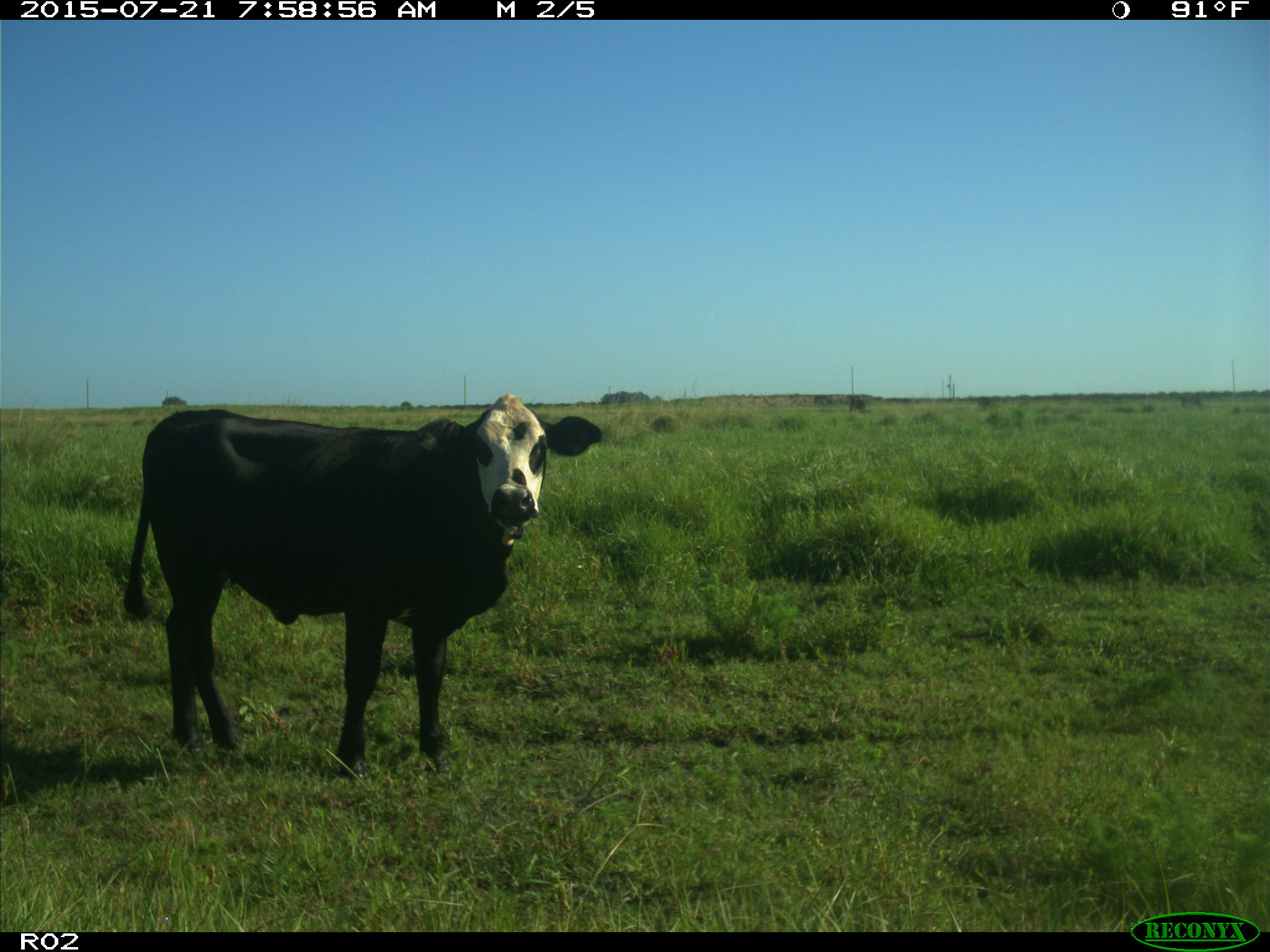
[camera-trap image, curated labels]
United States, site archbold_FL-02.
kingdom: Animalia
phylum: Chordata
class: Mammalia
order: Artiodactyla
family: Bovidae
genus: Bos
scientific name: Bos taurus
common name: domestic cow